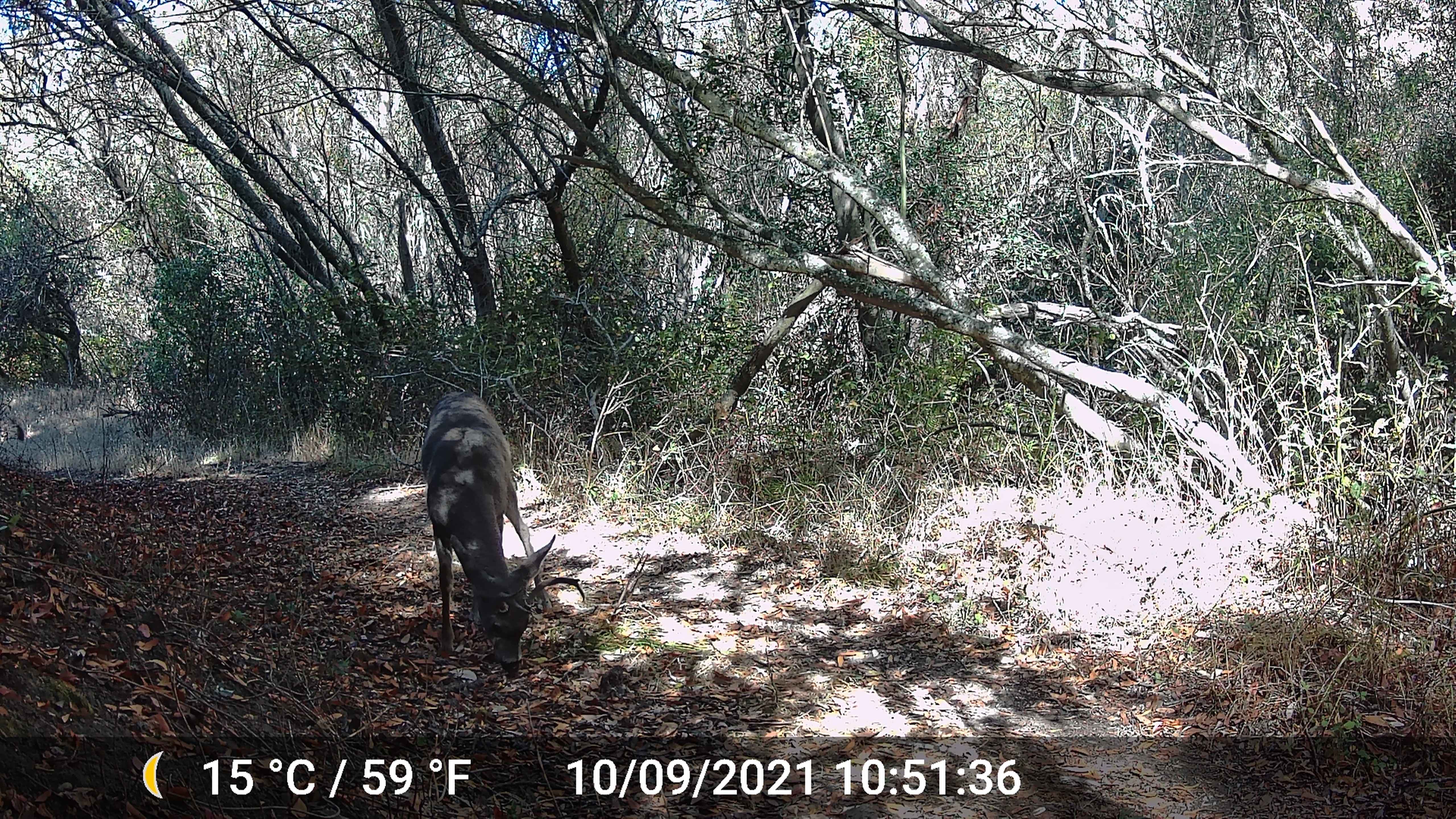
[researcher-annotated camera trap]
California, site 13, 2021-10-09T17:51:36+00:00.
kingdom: Animalia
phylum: Chordata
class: Mammalia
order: Artiodactyla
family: Cervidae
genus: Odocoileus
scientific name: Odocoileus hemionus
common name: mule deer